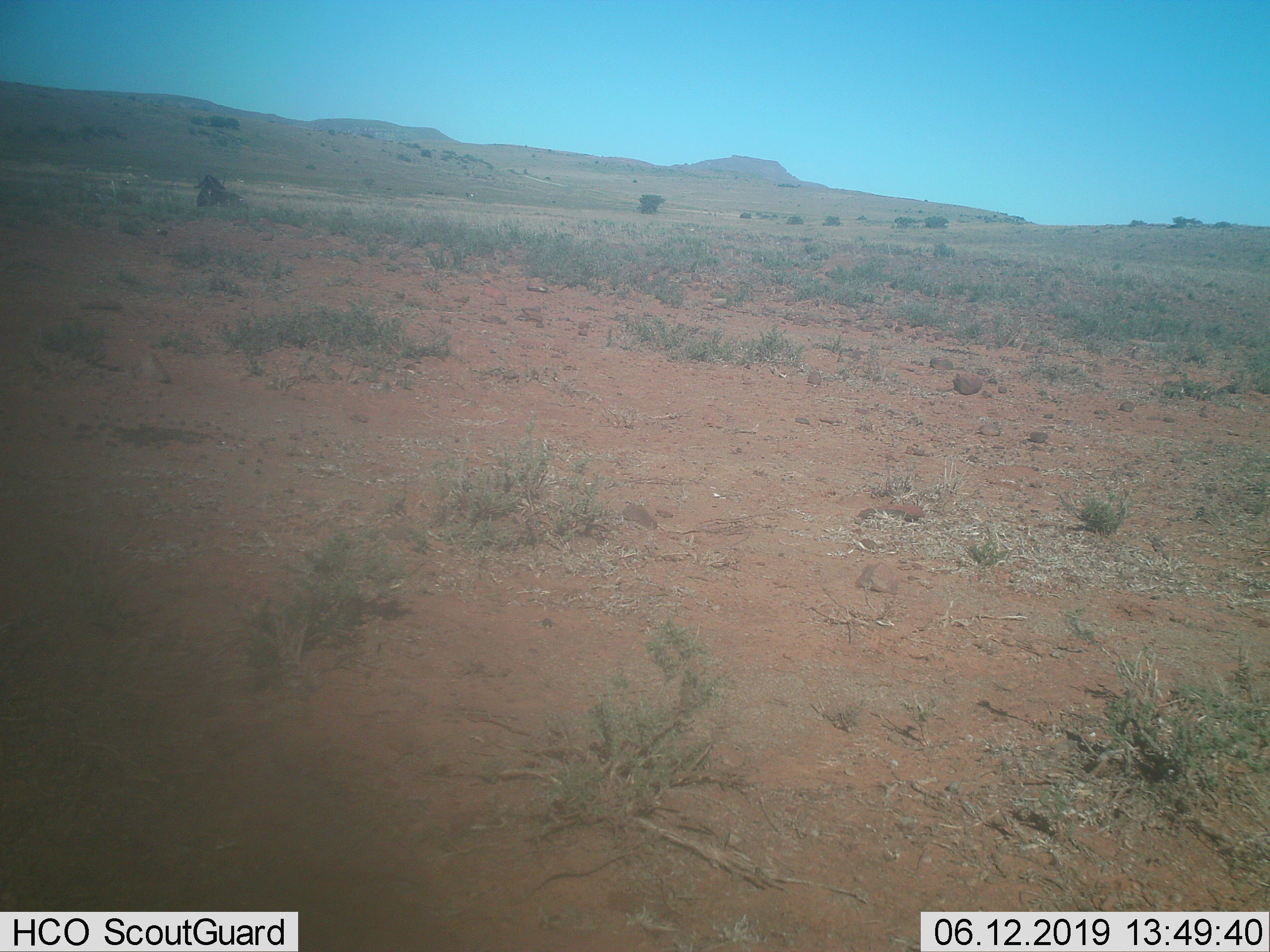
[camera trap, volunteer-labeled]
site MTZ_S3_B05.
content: unidentified animal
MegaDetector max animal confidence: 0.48